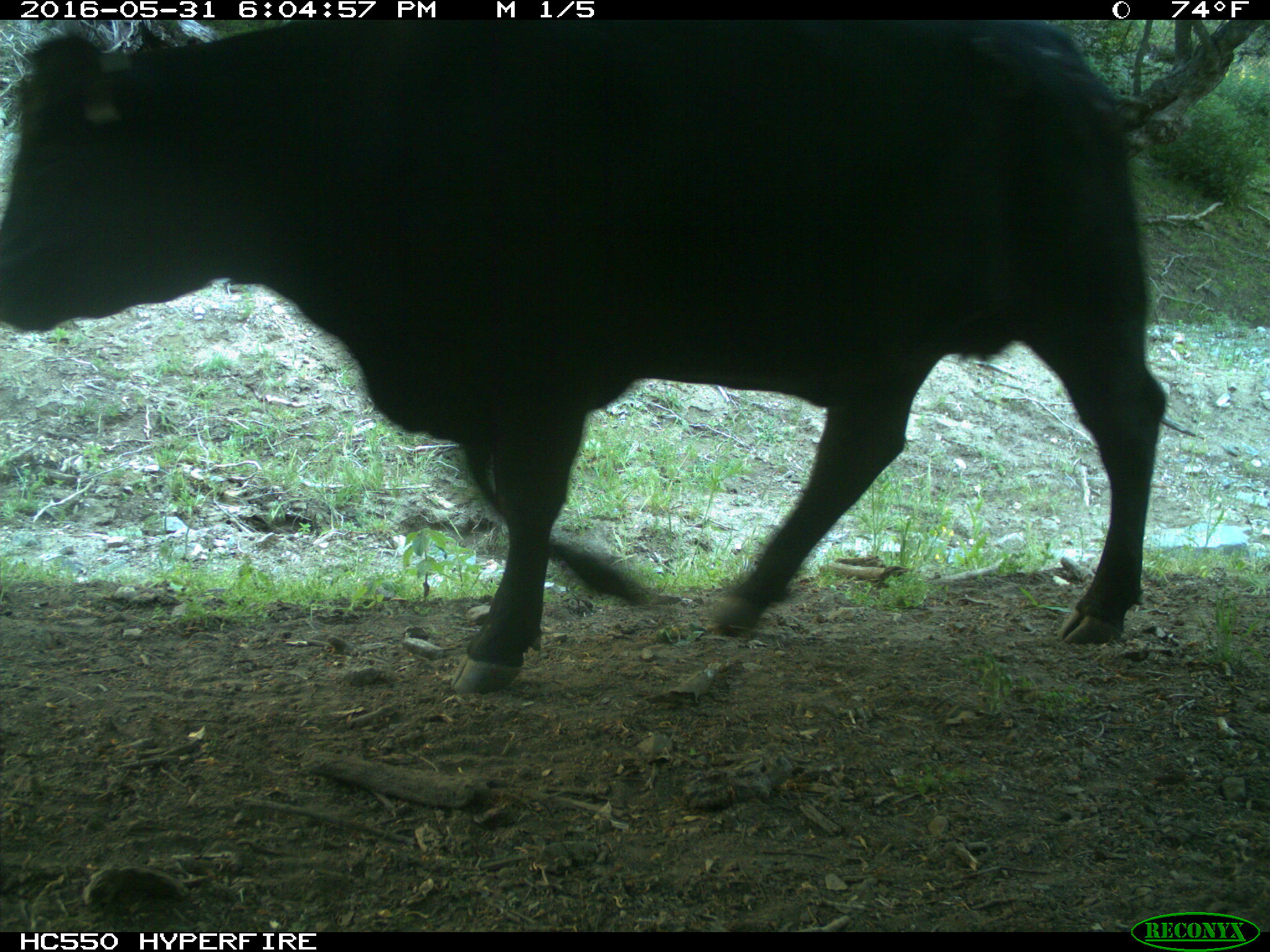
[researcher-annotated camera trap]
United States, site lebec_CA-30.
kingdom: Animalia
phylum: Chordata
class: Mammalia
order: Artiodactyla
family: Bovidae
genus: Bos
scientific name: Bos taurus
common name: domestic cow